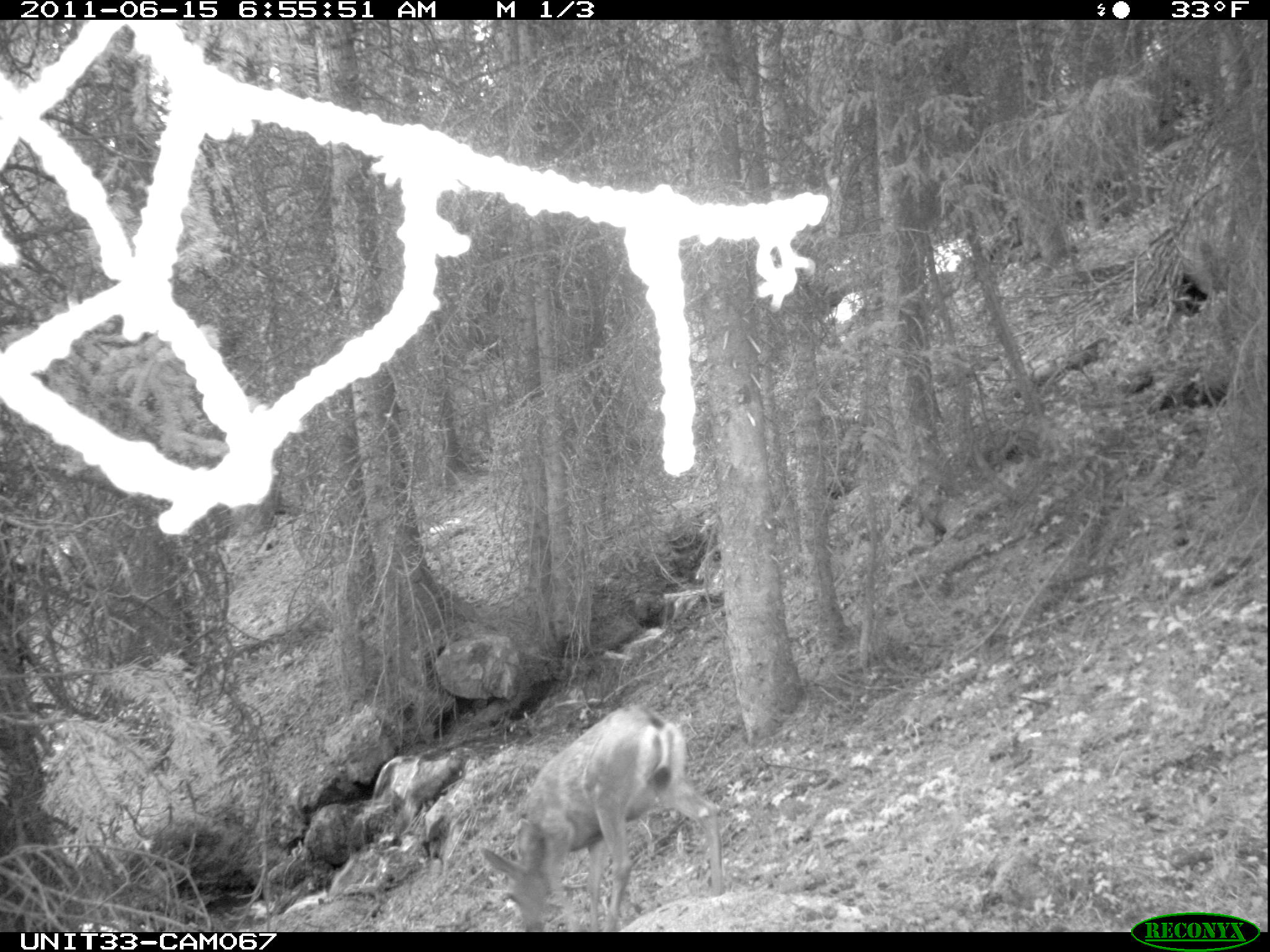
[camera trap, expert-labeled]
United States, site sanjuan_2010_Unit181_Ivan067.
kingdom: Animalia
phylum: Chordata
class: Mammalia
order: Artiodactyla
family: Cervidae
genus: Odocoileus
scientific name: Odocoileus hemionus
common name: mule deer